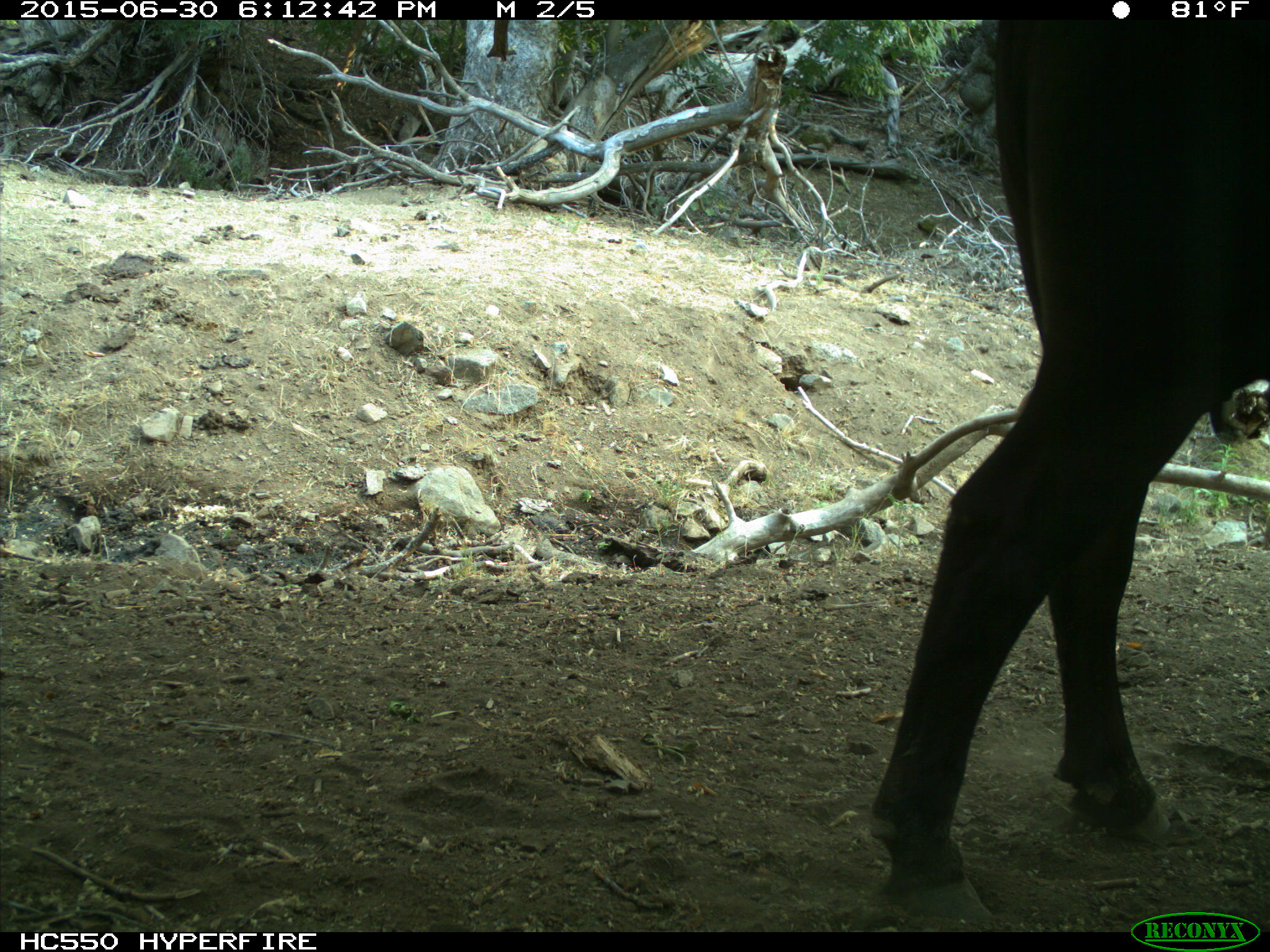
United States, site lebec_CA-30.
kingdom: Animalia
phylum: Chordata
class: Mammalia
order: Artiodactyla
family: Bovidae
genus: Bos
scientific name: Bos taurus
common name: domestic cow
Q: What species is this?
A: Bos taurus (domestic cow).